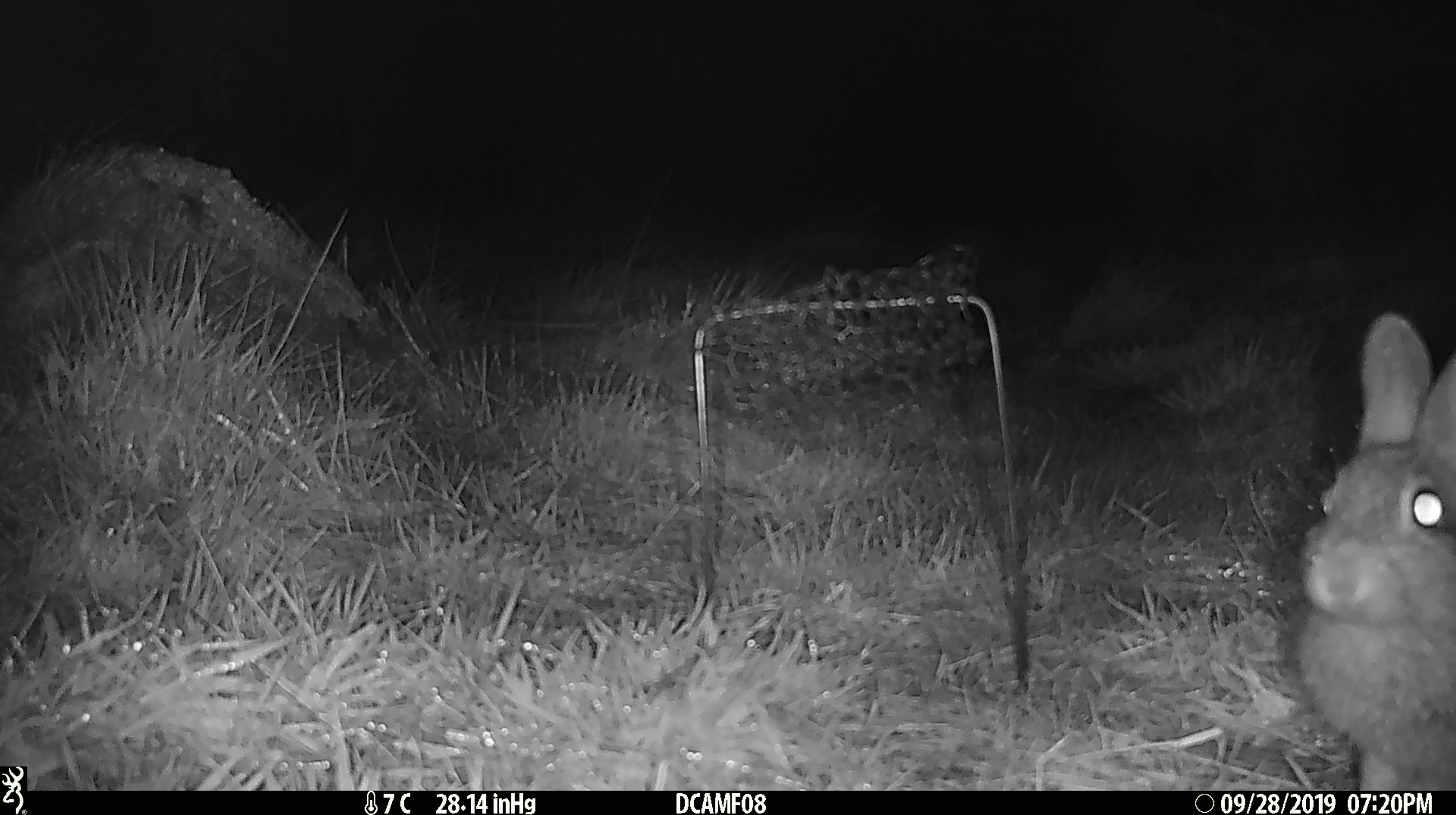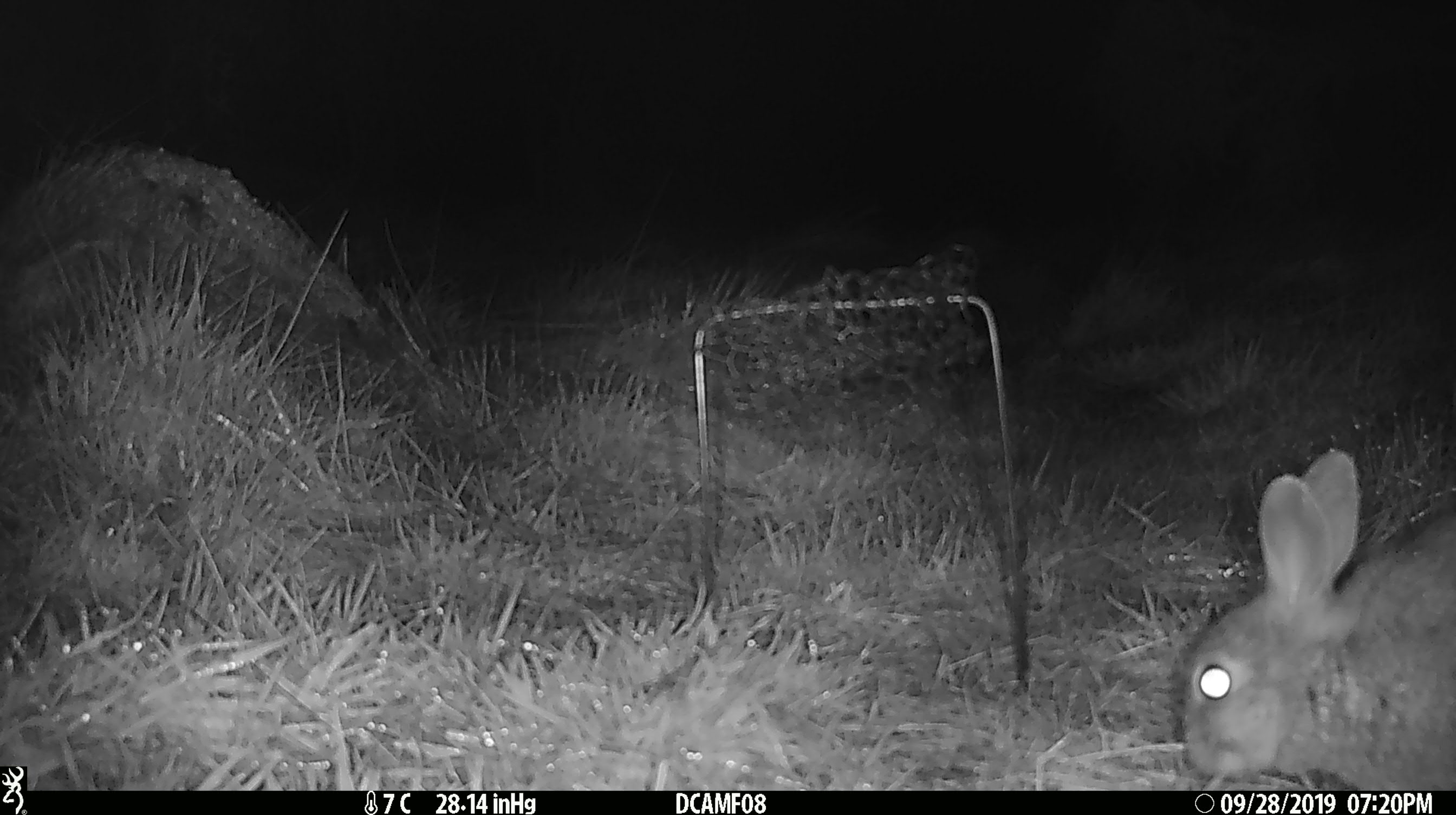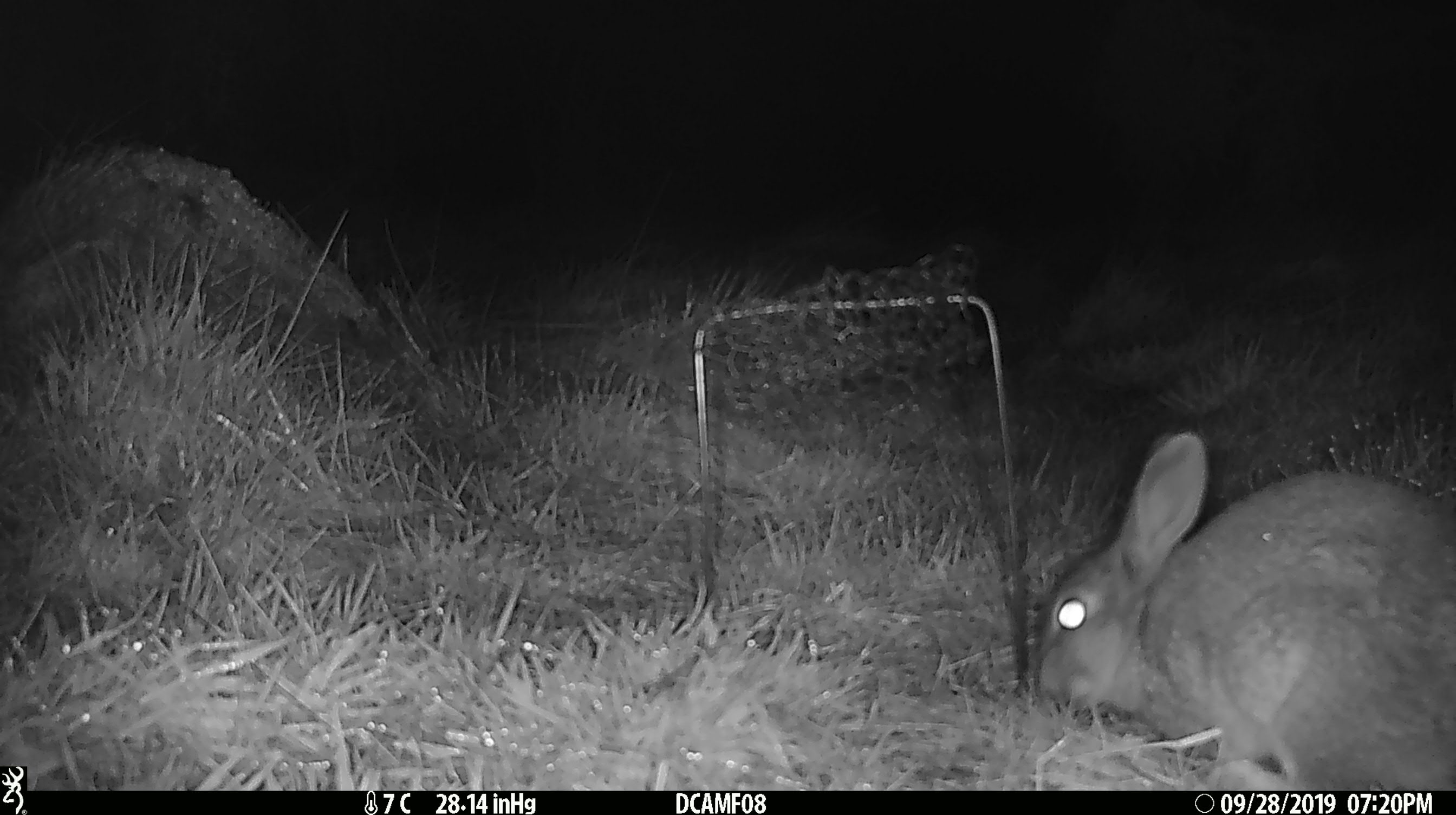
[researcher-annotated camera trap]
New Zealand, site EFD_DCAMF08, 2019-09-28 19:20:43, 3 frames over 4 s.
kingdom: Animalia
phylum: Chordata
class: Mammalia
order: Lagomorpha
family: Leporidae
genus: Oryctolagus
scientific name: Oryctolagus cuniculus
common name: european rabbit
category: rabbit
Rabbit (european rabbit) (Oryctolagus cuniculus).